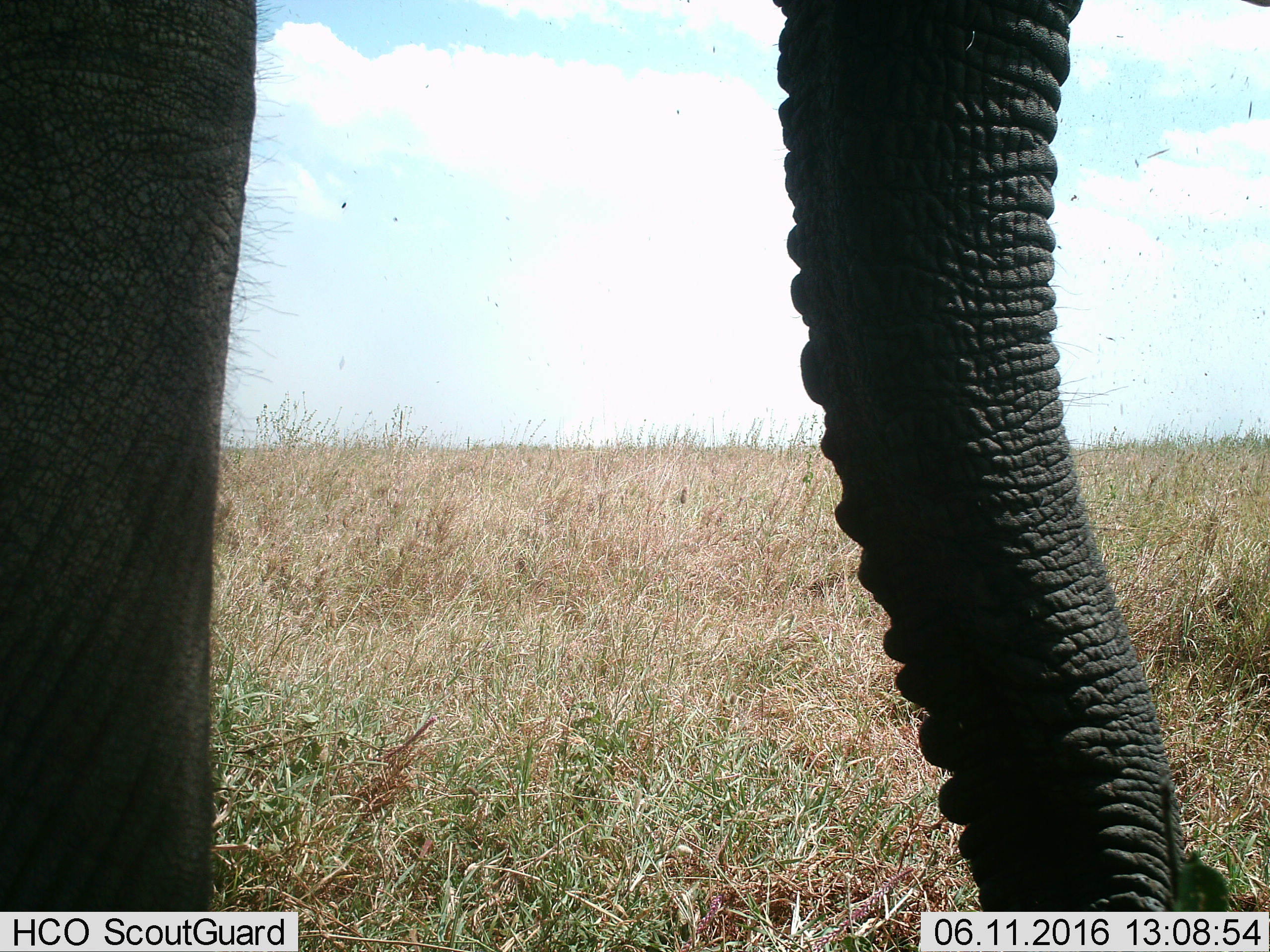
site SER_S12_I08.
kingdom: Animalia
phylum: Chordata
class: Mammalia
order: Proboscidea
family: Elephantidae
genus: Loxodonta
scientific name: Loxodonta africana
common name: african bush elephant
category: elephant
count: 1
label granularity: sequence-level